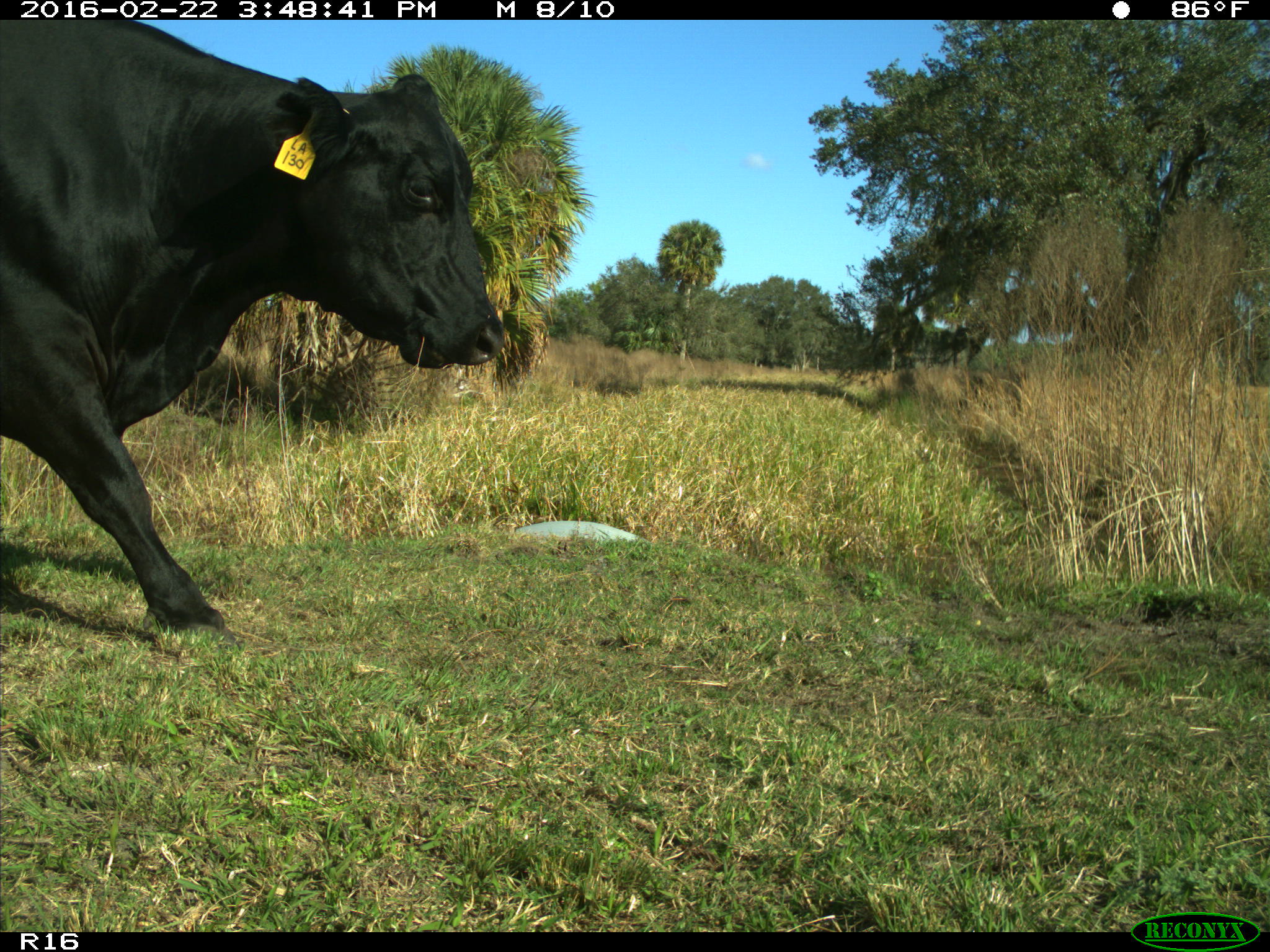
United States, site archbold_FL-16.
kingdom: Animalia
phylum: Chordata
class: Mammalia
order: Artiodactyla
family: Bovidae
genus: Bos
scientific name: Bos taurus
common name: domestic cow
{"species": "Bos taurus (domestic cow)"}